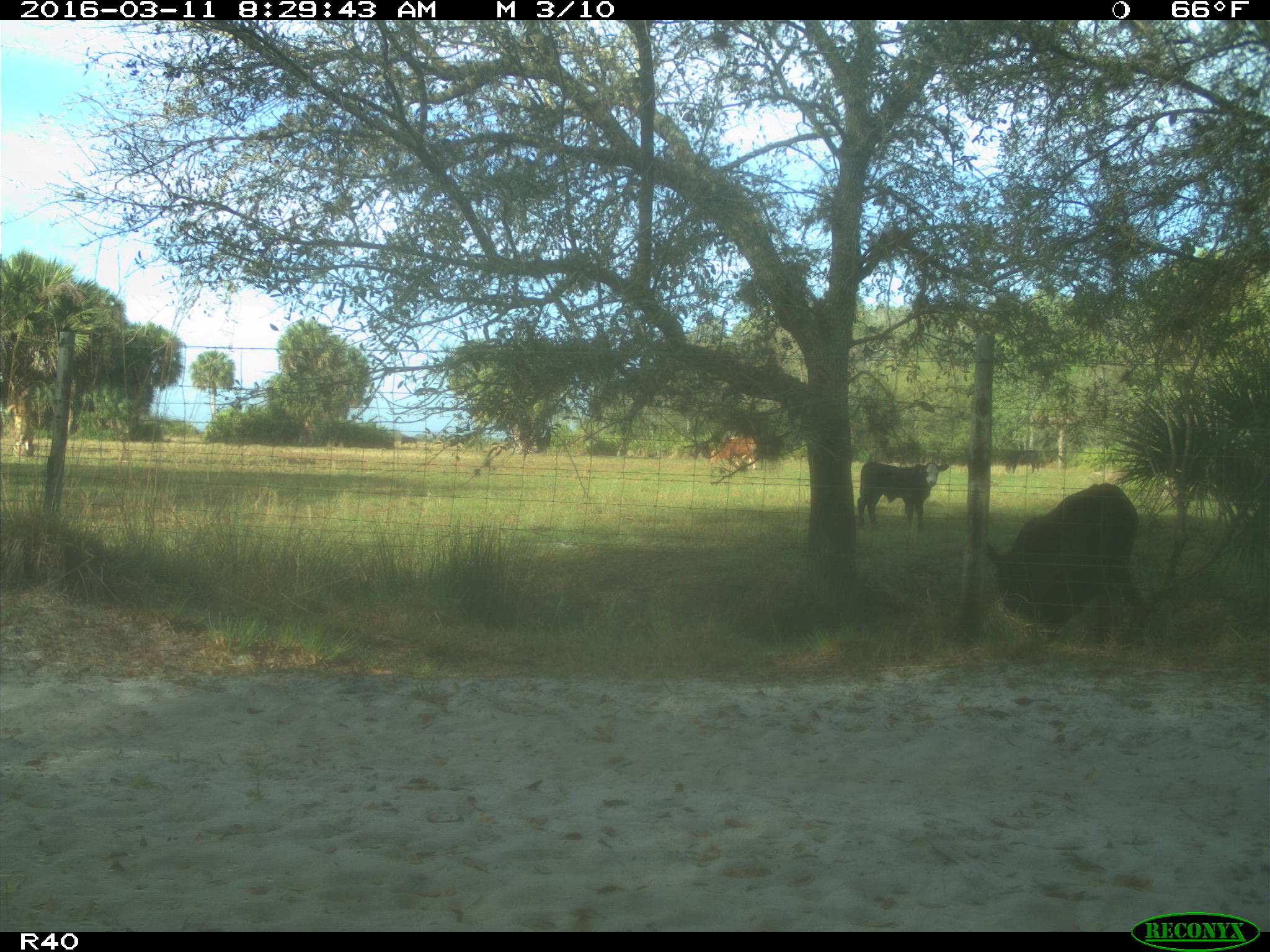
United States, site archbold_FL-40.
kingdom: Animalia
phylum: Chordata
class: Mammalia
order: Artiodactyla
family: Bovidae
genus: Bos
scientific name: Bos taurus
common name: domestic cow